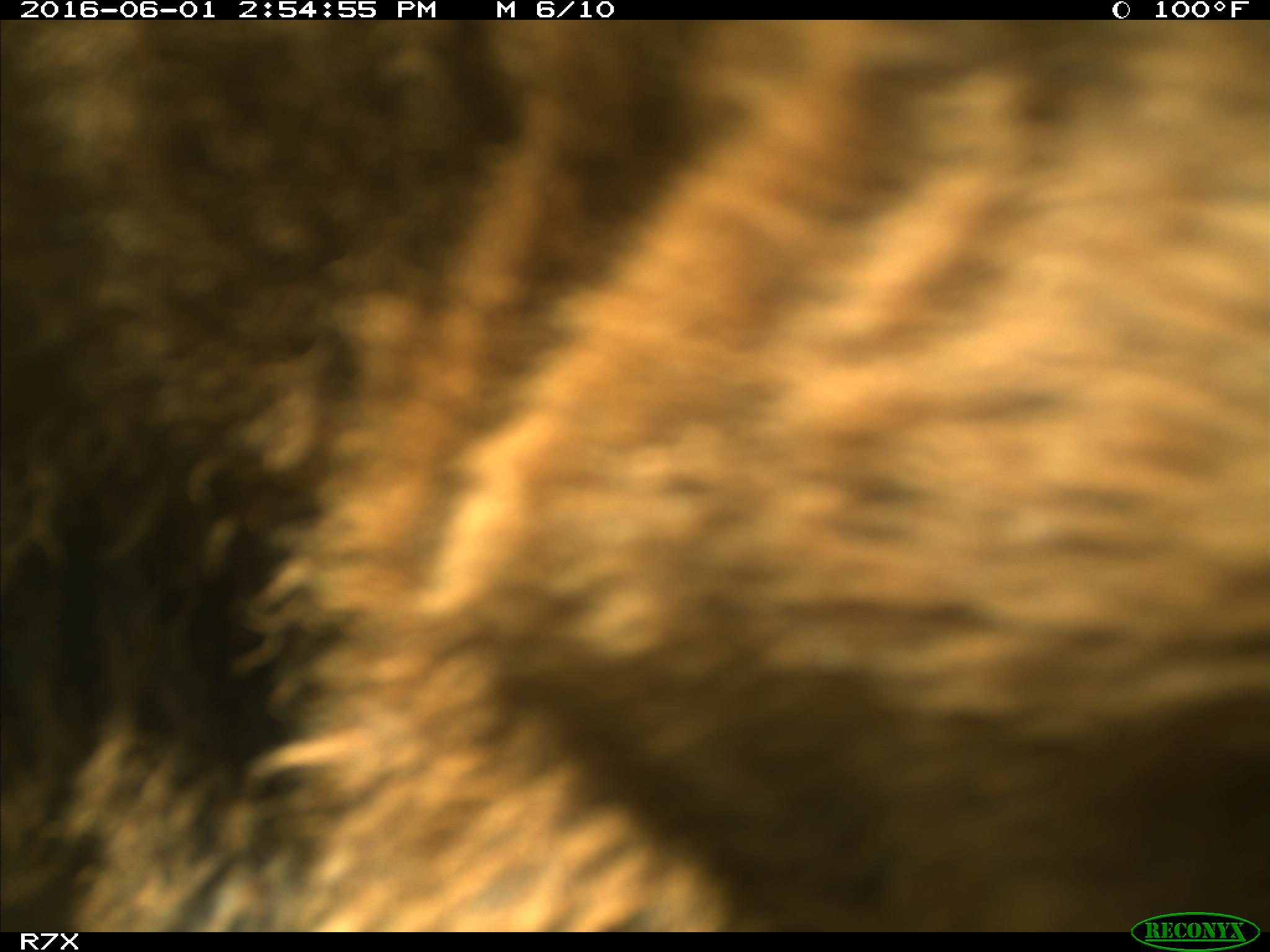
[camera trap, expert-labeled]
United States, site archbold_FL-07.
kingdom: Animalia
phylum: Chordata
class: Mammalia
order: Artiodactyla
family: Bovidae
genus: Bos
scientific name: Bos taurus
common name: domestic cow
Bos taurus (domestic cow).